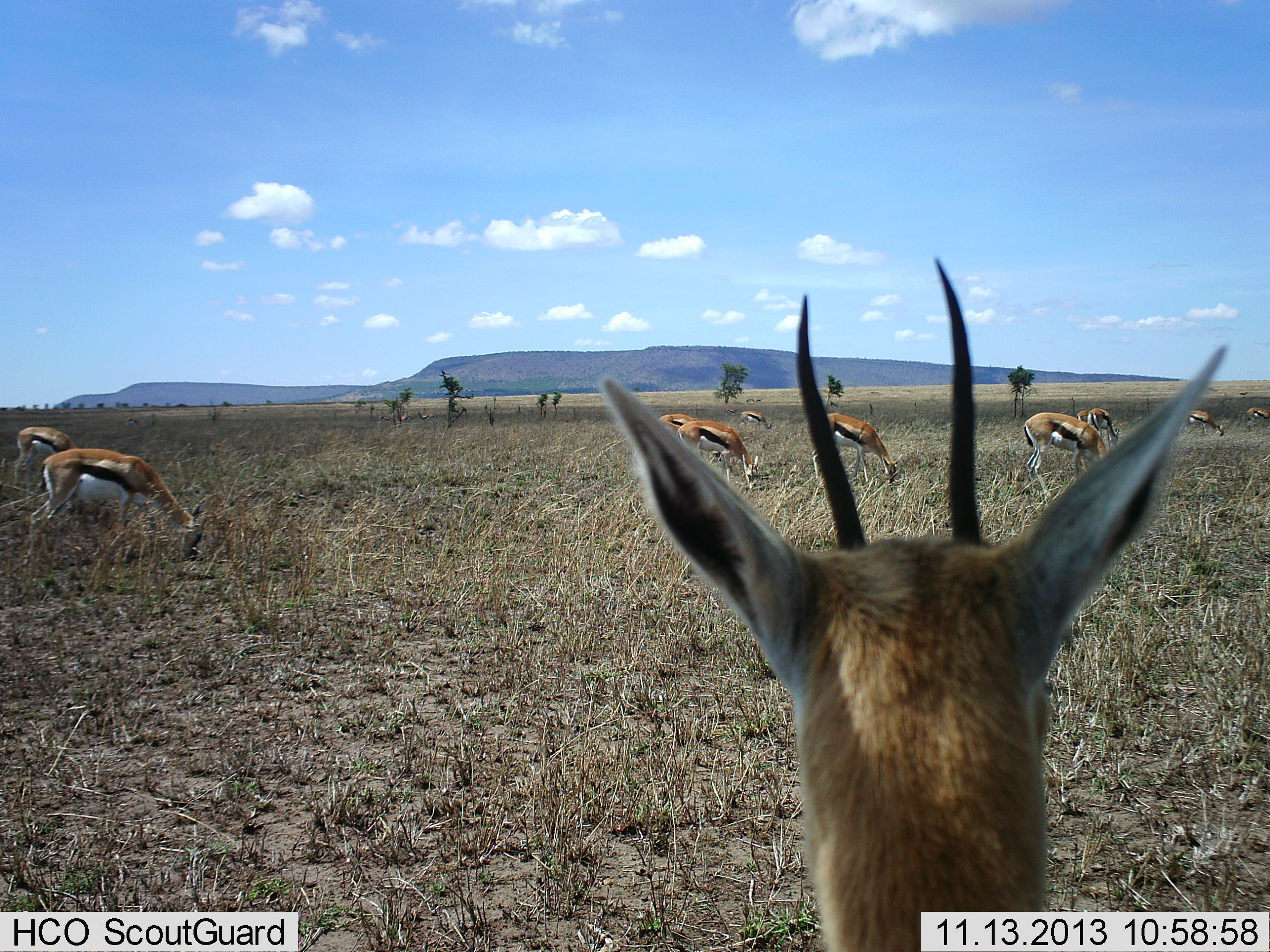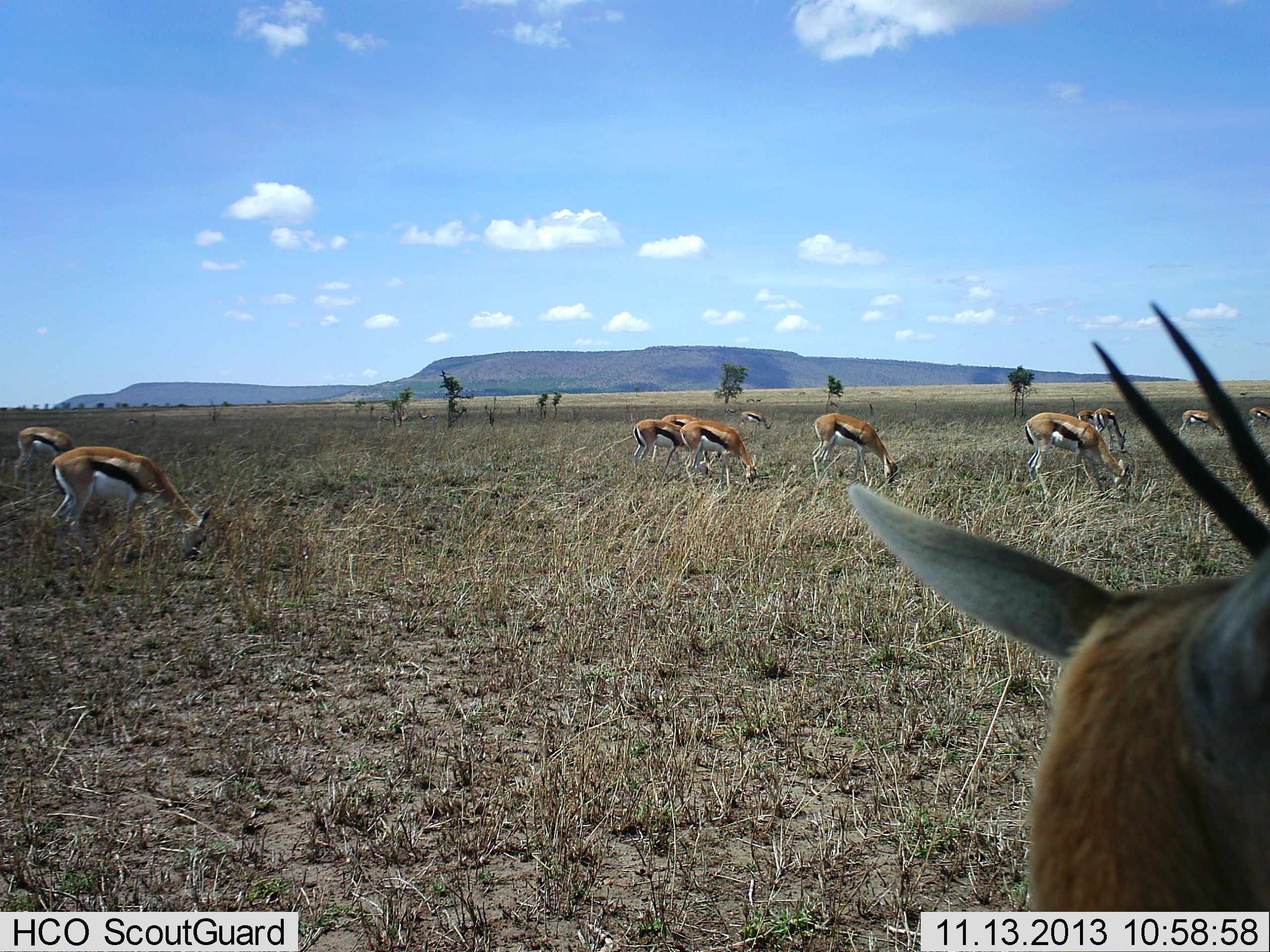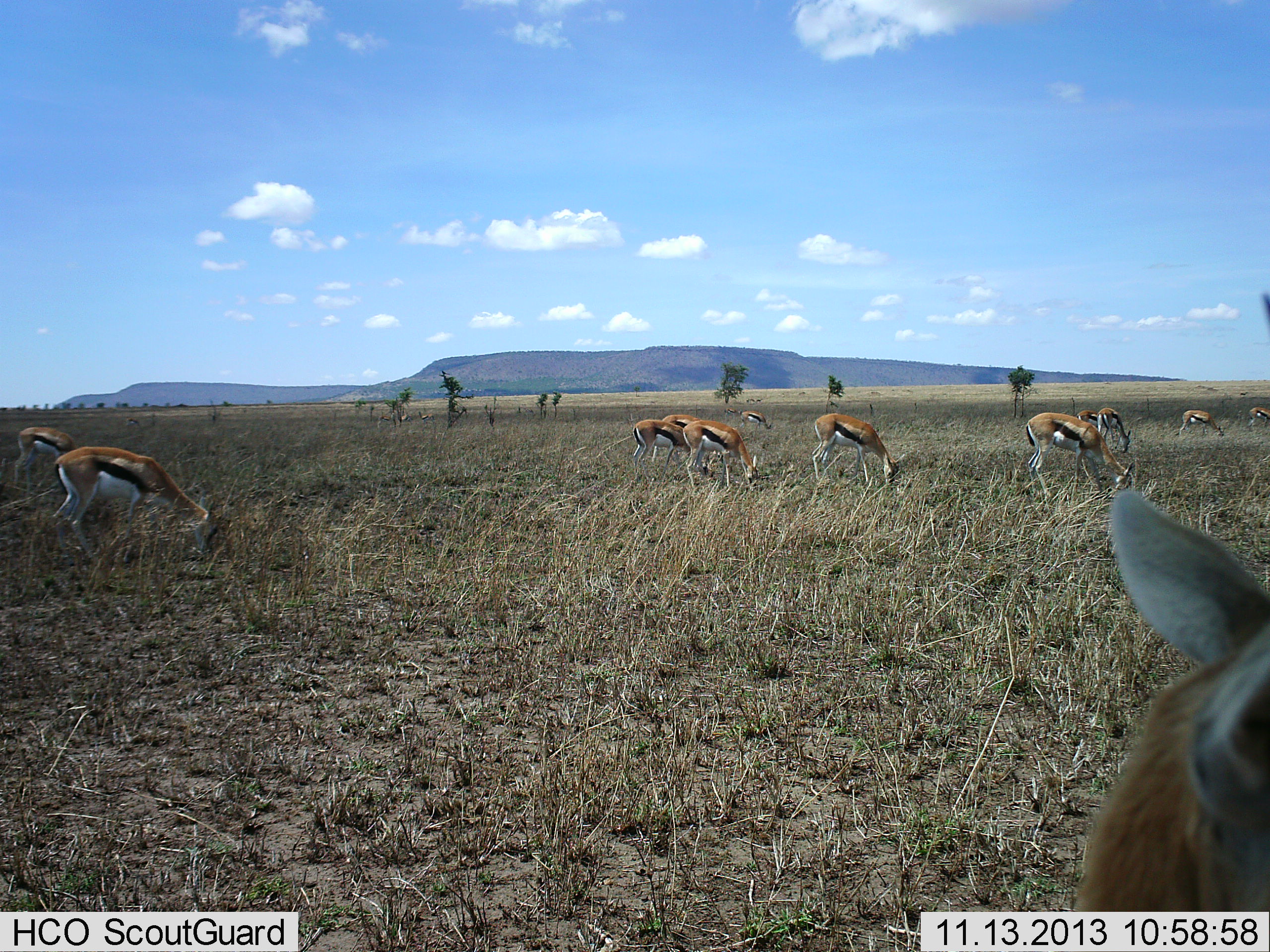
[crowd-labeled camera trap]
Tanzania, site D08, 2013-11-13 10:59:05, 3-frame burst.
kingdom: Animalia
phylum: Chordata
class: Mammalia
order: Artiodactyla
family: Bovidae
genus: Eudorcas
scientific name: Eudorcas thomsonii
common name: thomson's gazelle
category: gazellethomsons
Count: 11-50.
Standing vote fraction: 50%.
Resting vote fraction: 0%.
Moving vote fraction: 0%.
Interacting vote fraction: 0%.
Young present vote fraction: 0%.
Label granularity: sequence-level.